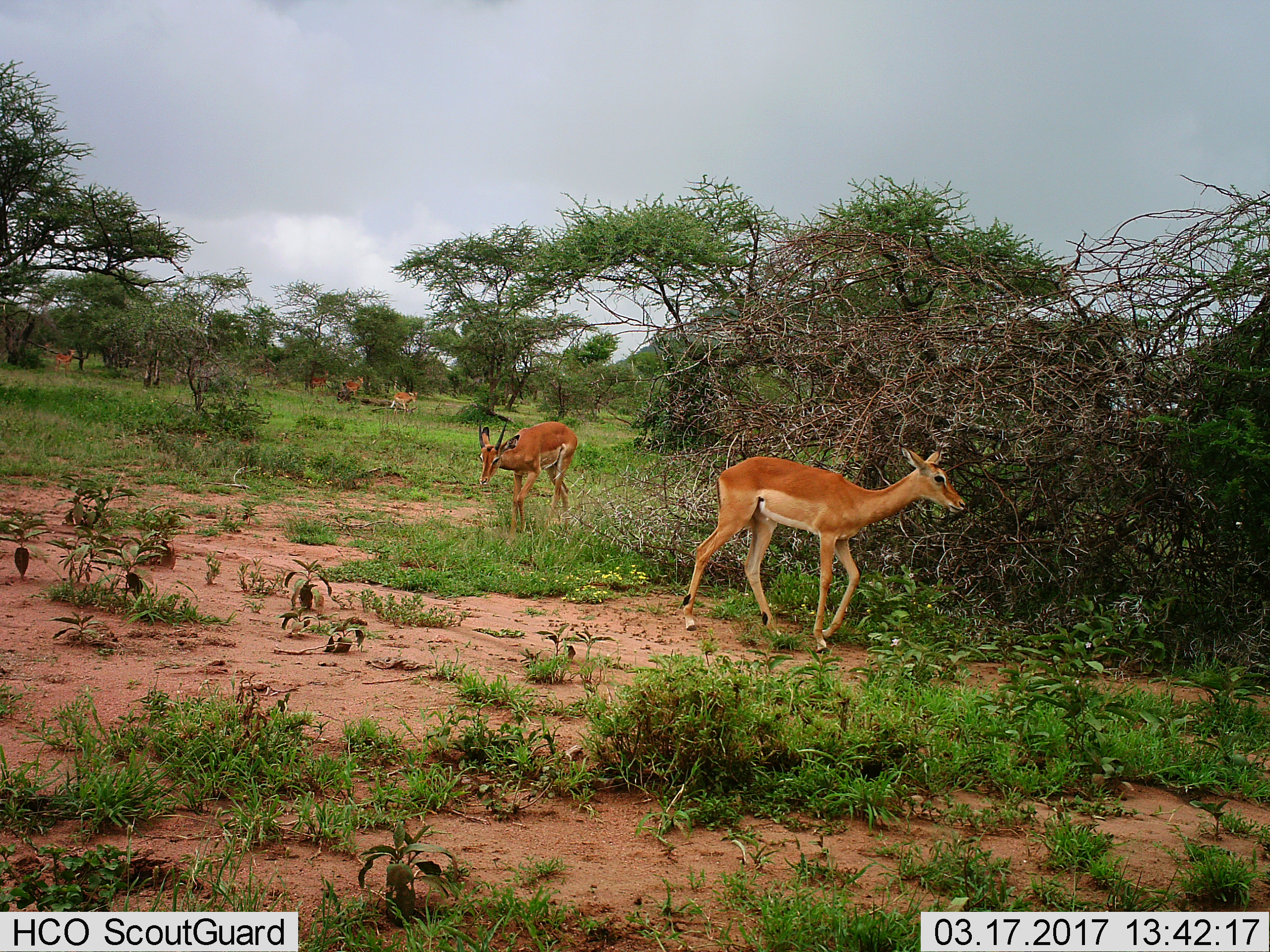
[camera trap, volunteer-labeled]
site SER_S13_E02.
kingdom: Animalia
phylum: Chordata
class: Mammalia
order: Artiodactyla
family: Bovidae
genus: Aepyceros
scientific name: Aepyceros melampus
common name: impala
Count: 6.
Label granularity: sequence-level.